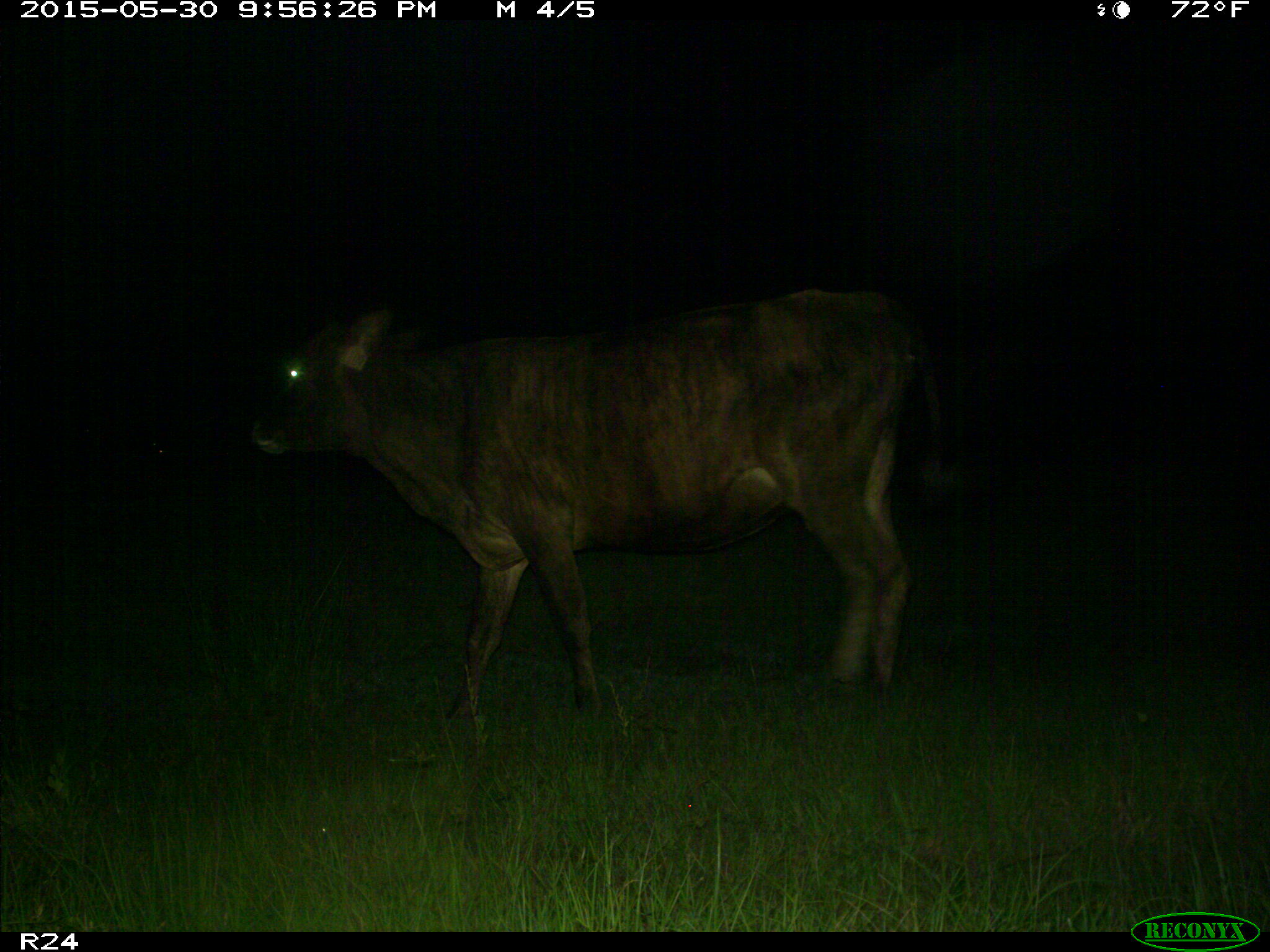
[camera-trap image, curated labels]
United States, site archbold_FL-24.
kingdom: Animalia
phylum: Chordata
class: Mammalia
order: Artiodactyla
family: Bovidae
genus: Bos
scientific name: Bos taurus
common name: domestic cow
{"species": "Bos taurus (domestic cow)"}